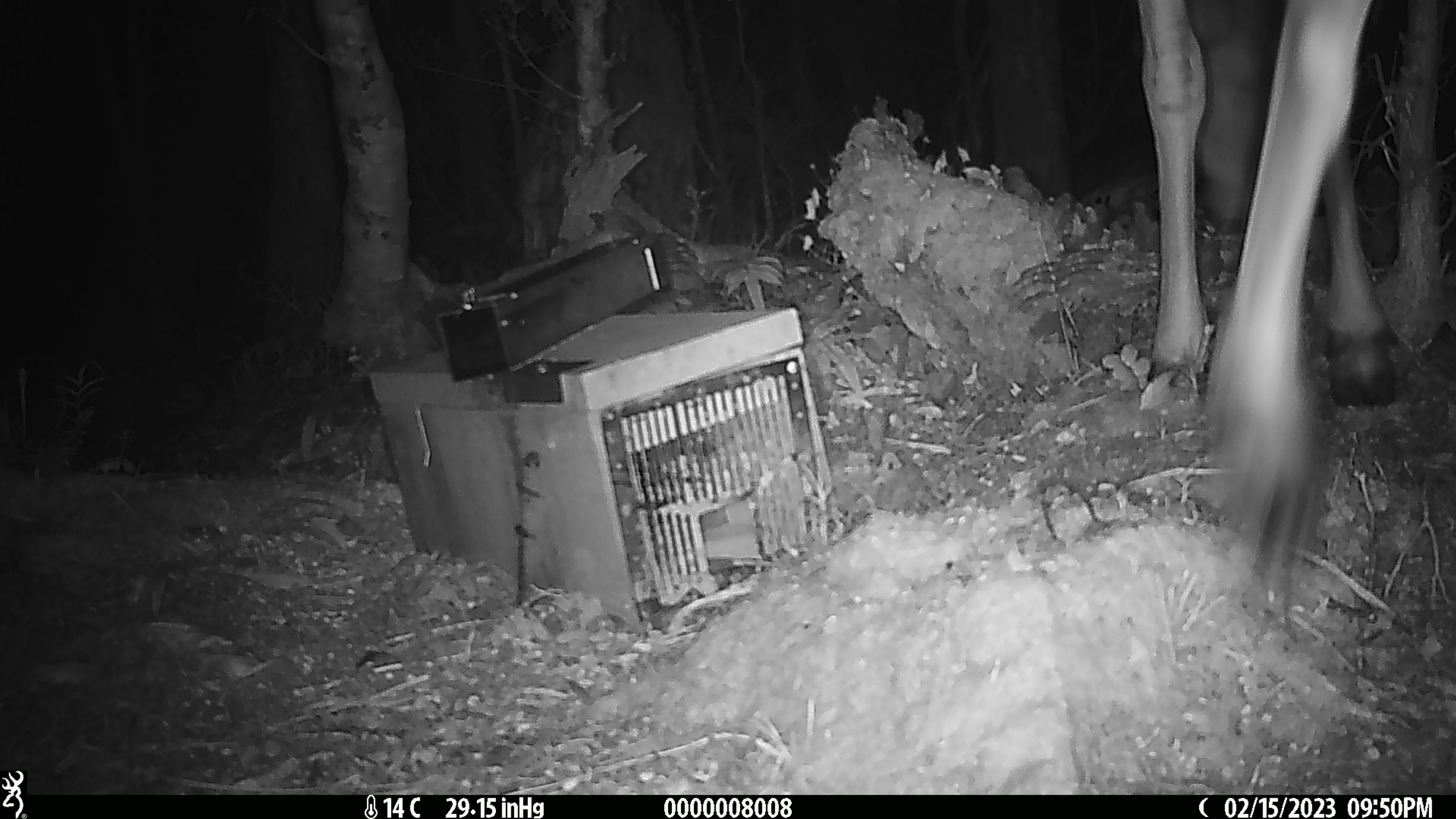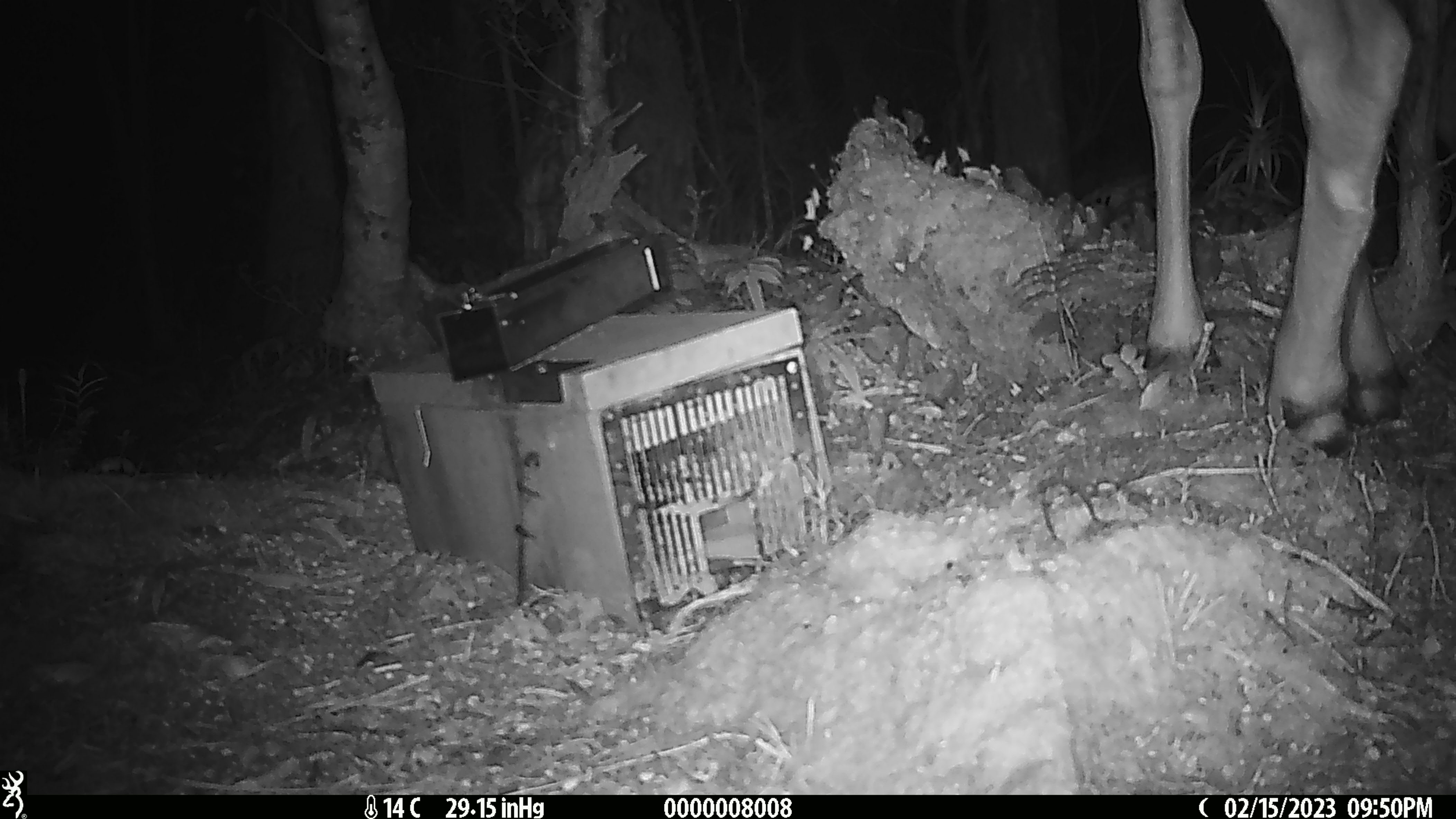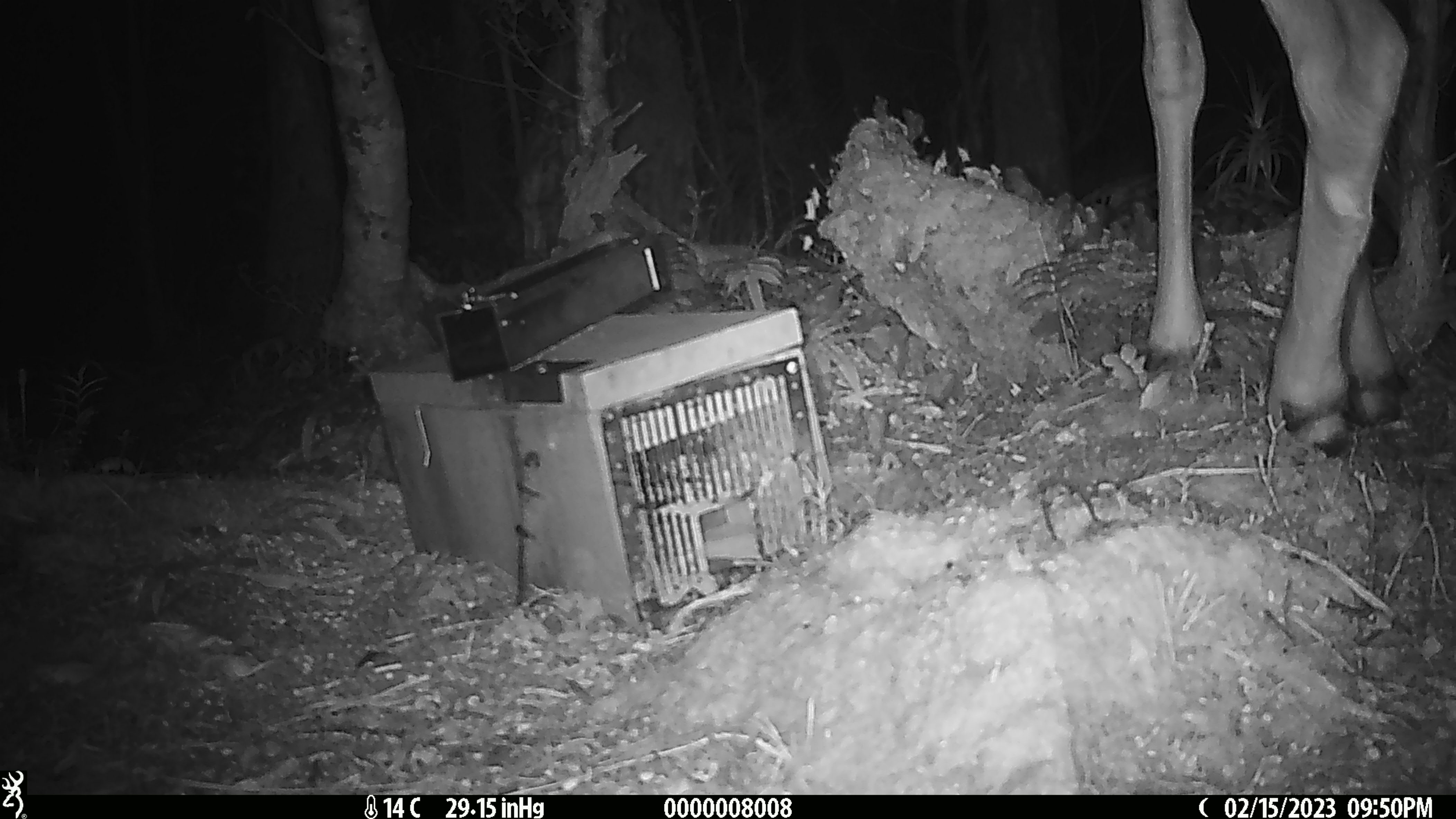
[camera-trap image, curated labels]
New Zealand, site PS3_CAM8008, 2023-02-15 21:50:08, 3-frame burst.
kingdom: Animalia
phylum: Chordata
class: Mammalia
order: Artiodactyla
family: Cervidae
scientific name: Cervidae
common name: deer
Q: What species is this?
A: Deer (Cervidae).